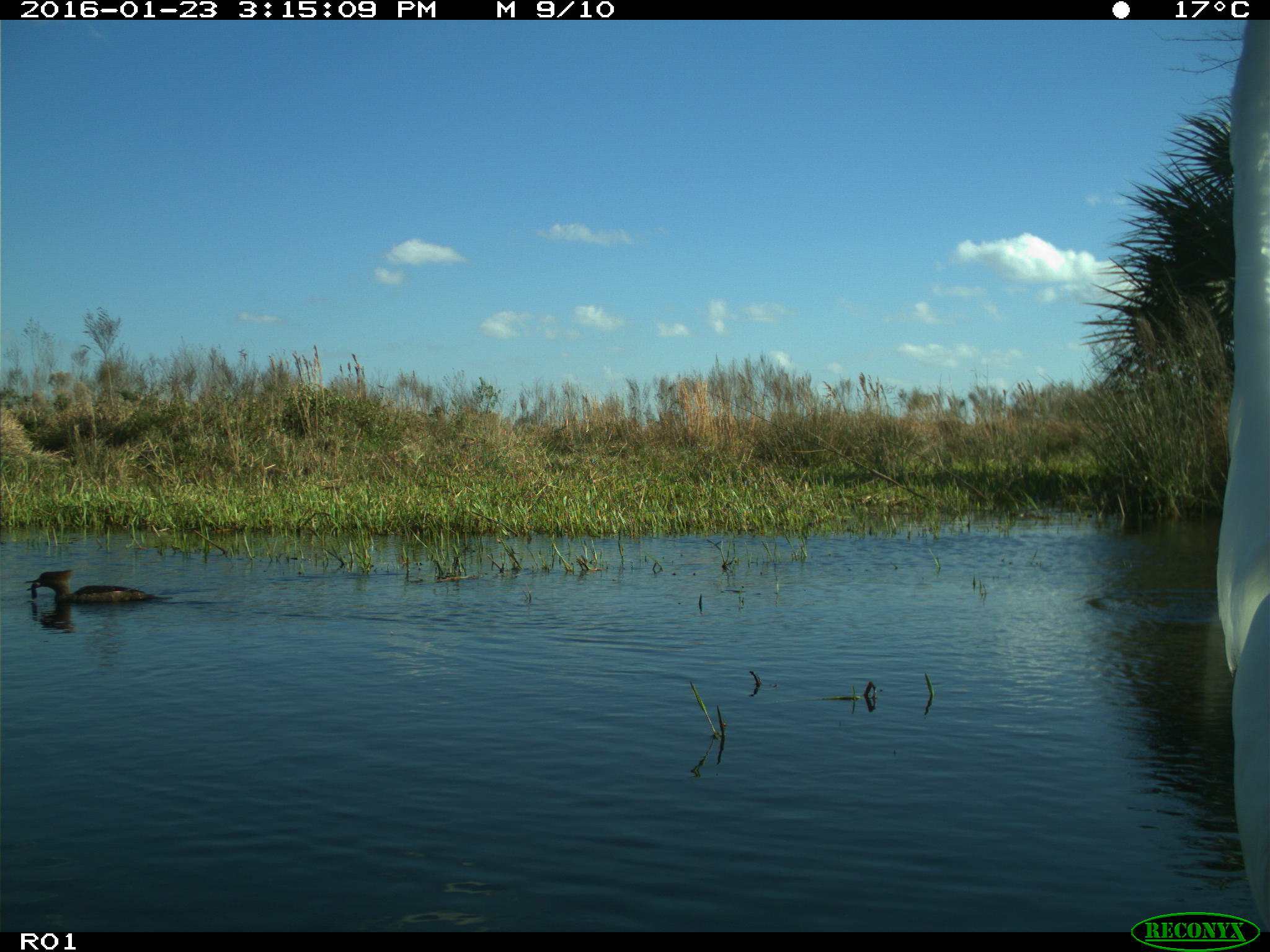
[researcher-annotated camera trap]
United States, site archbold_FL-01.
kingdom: Animalia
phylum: Chordata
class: Aves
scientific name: Aves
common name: birds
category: unidentified bird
Unidentified bird (birds) (Aves).